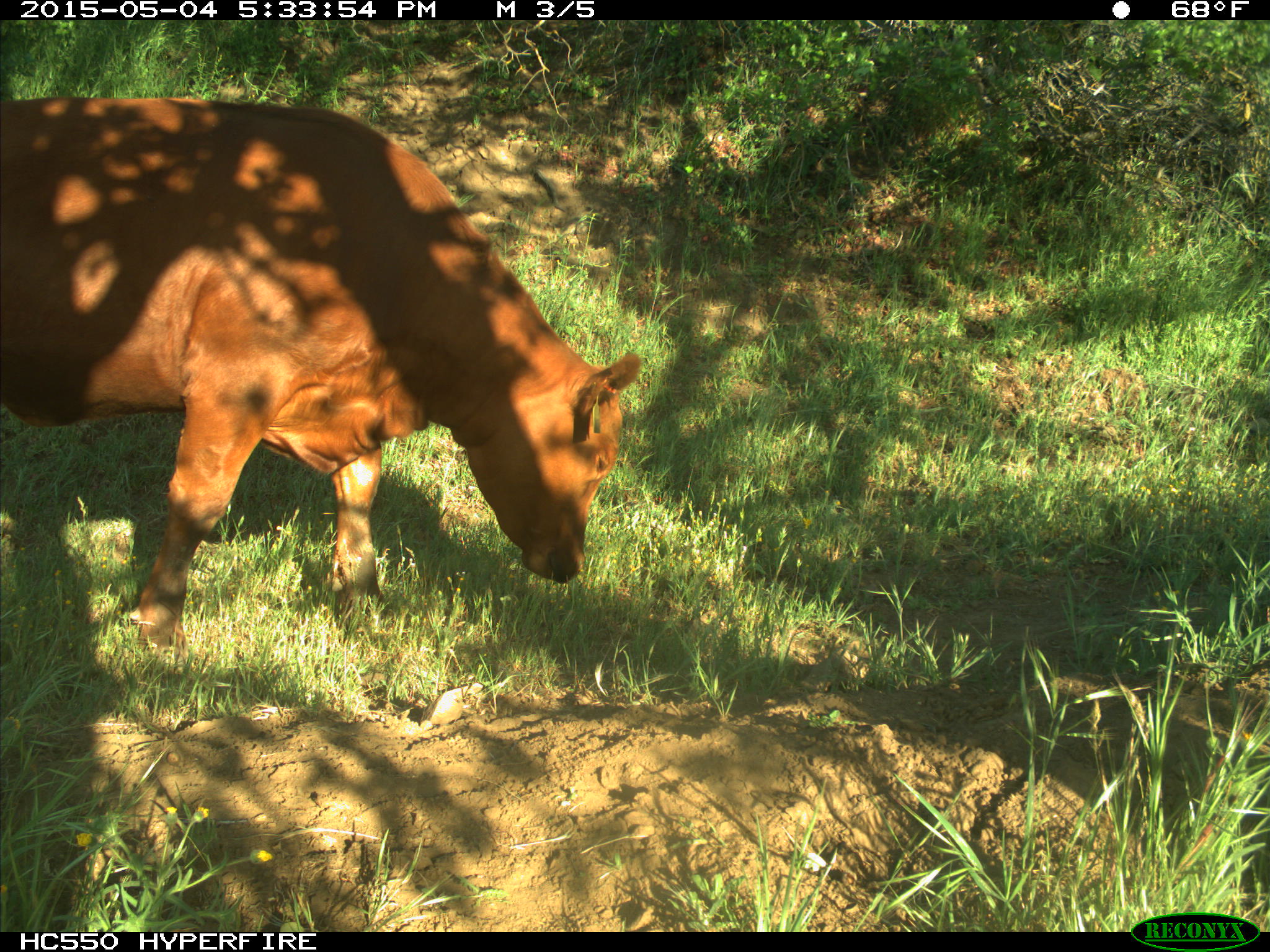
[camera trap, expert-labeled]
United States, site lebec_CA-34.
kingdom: Animalia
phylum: Chordata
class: Mammalia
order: Artiodactyla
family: Bovidae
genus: Bos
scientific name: Bos taurus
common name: domestic cow